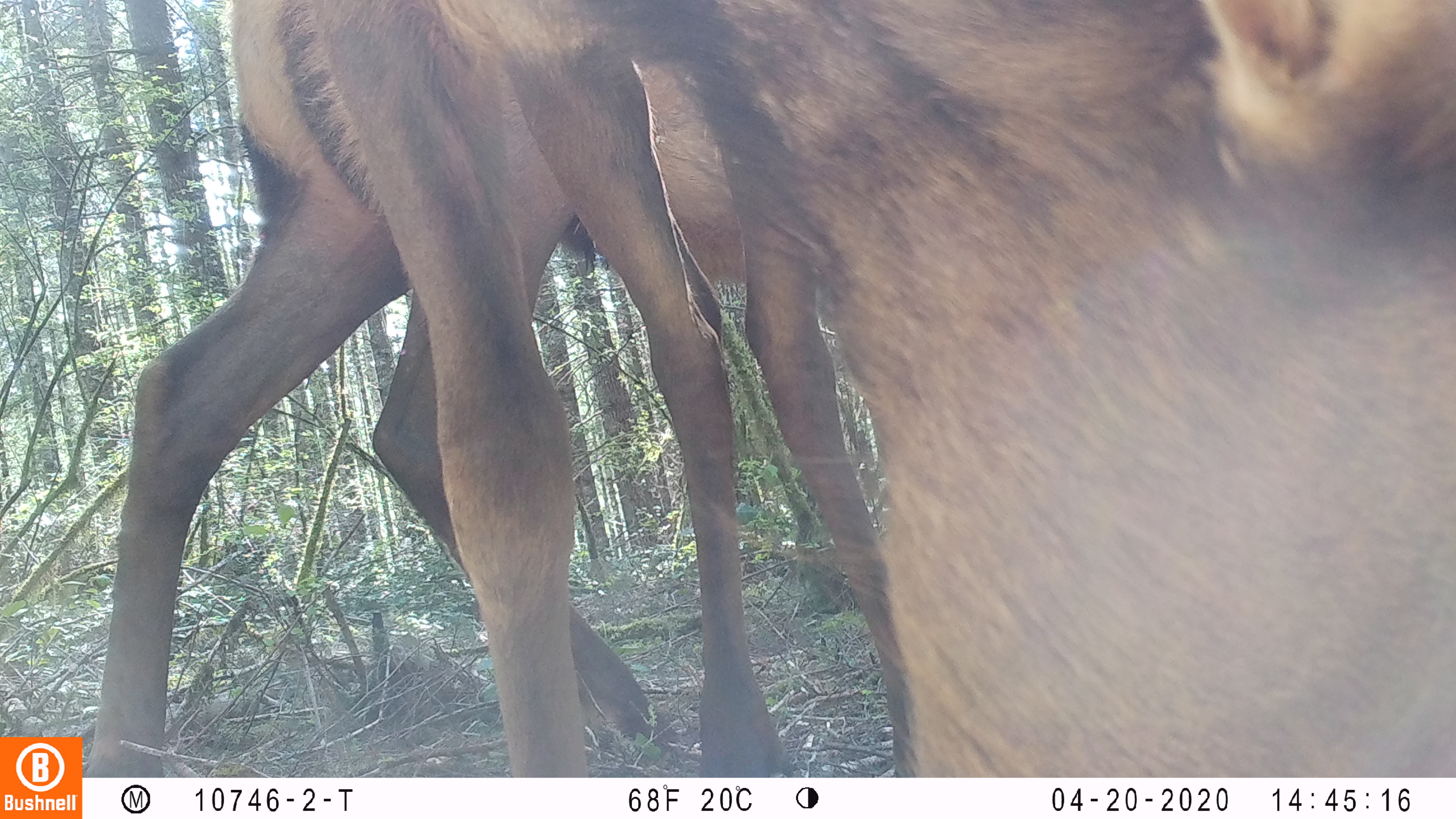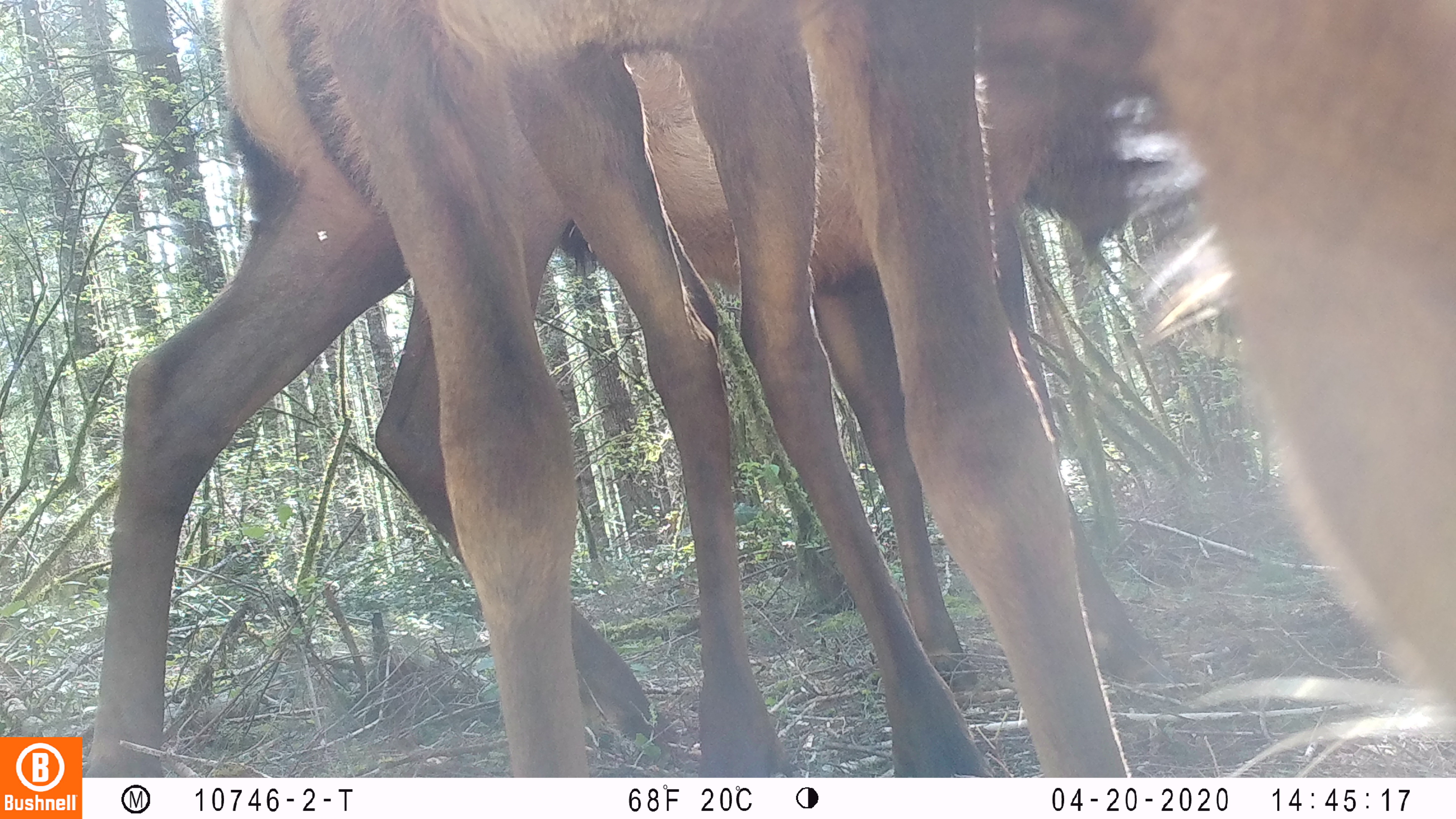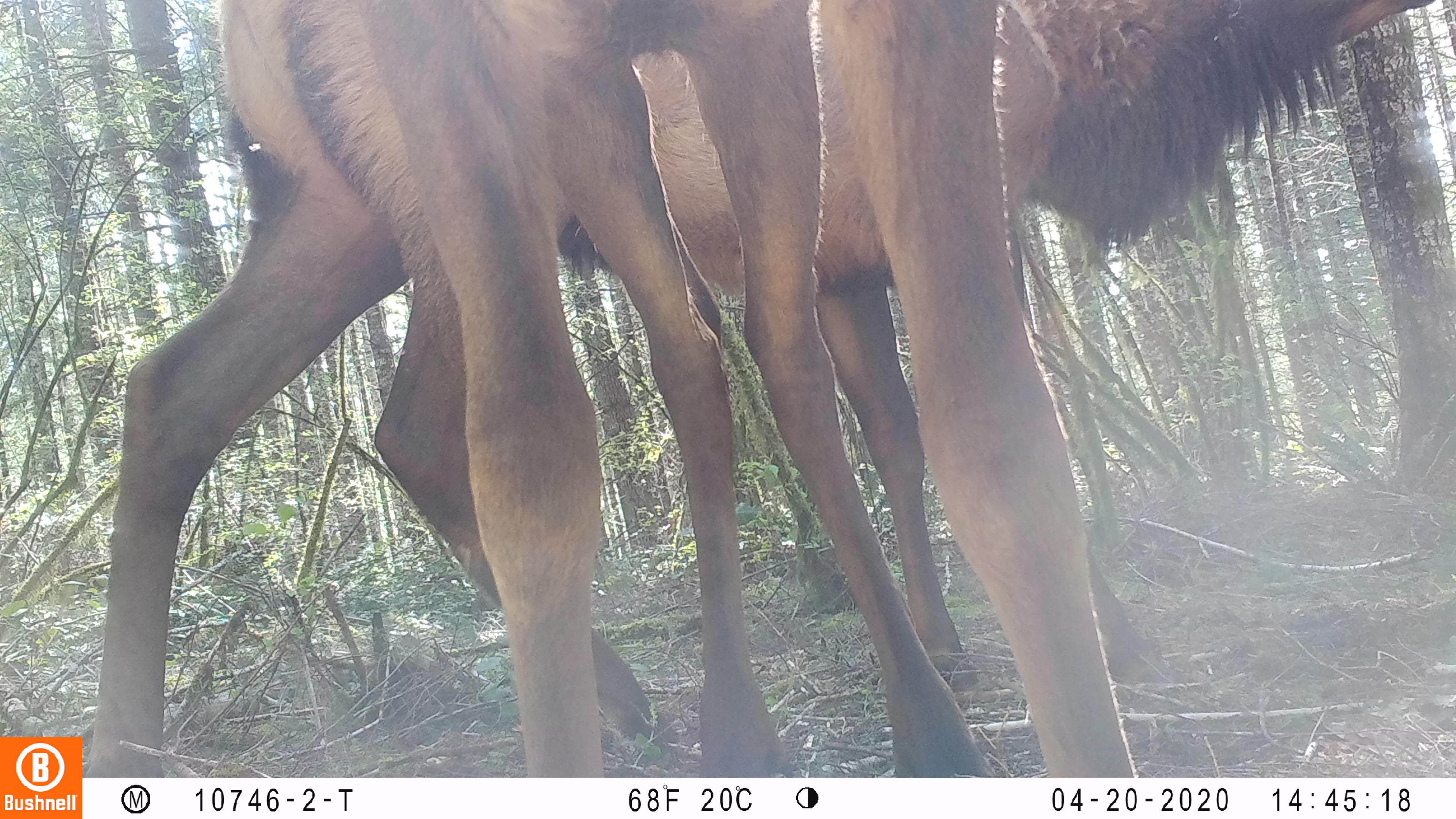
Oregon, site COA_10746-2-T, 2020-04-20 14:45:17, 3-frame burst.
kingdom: Animalia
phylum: Chordata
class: Mammalia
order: Artiodactyla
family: Cervidae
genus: Cervus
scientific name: Cervus canadensis roosevelti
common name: roosevelt elk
Roosevelt elk (Cervus canadensis roosevelti).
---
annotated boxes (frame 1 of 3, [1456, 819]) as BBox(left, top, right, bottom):
roosevelt elk: BBox(296, 1, 1453, 770); BBox(90, 0, 747, 761)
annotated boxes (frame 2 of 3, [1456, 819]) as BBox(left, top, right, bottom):
roosevelt elk: BBox(287, 1, 1453, 768); BBox(90, 0, 1161, 766)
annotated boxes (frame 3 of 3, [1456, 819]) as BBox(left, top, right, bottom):
roosevelt elk: BBox(88, 0, 1439, 766); BBox(289, 0, 1140, 772)